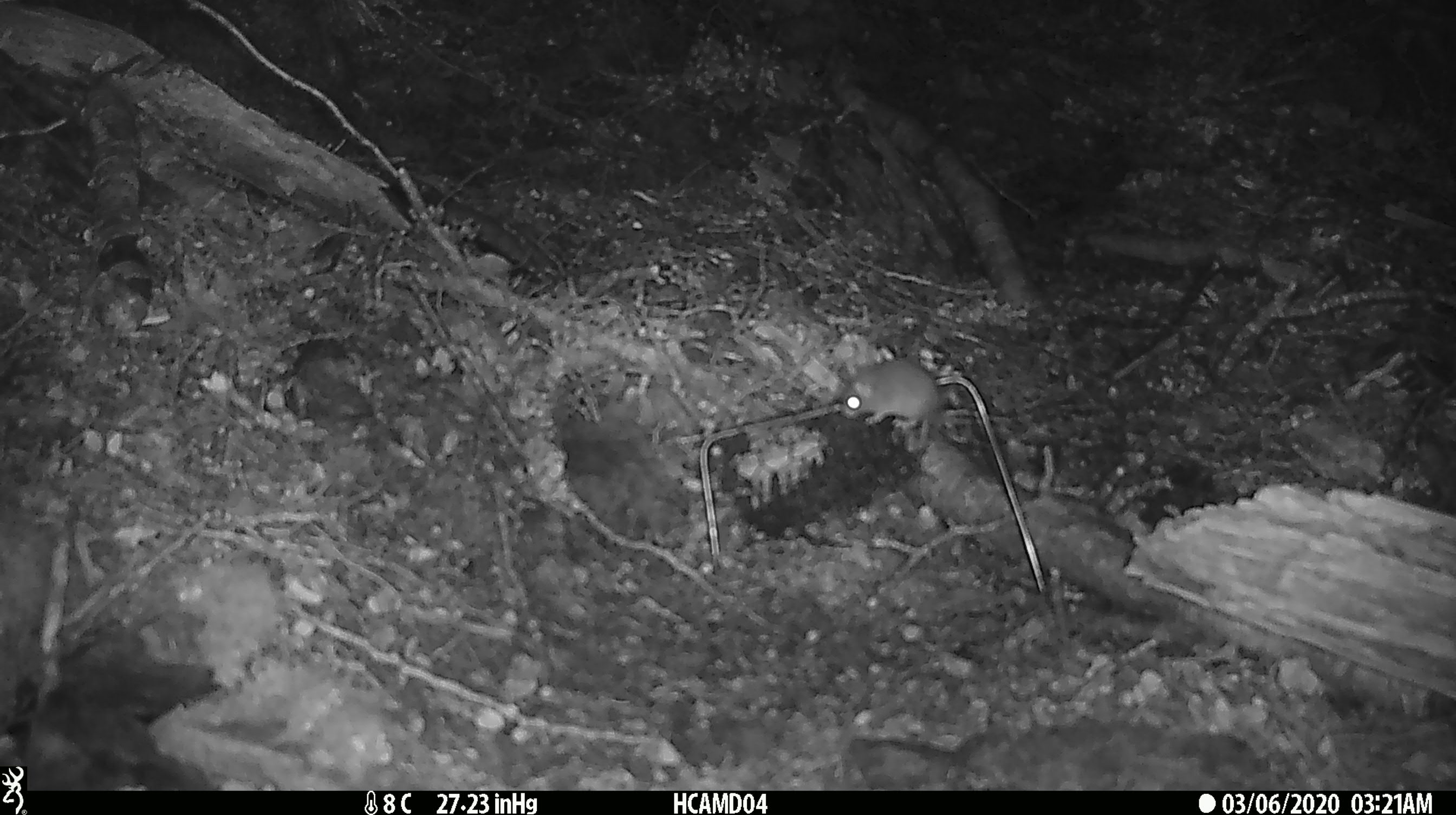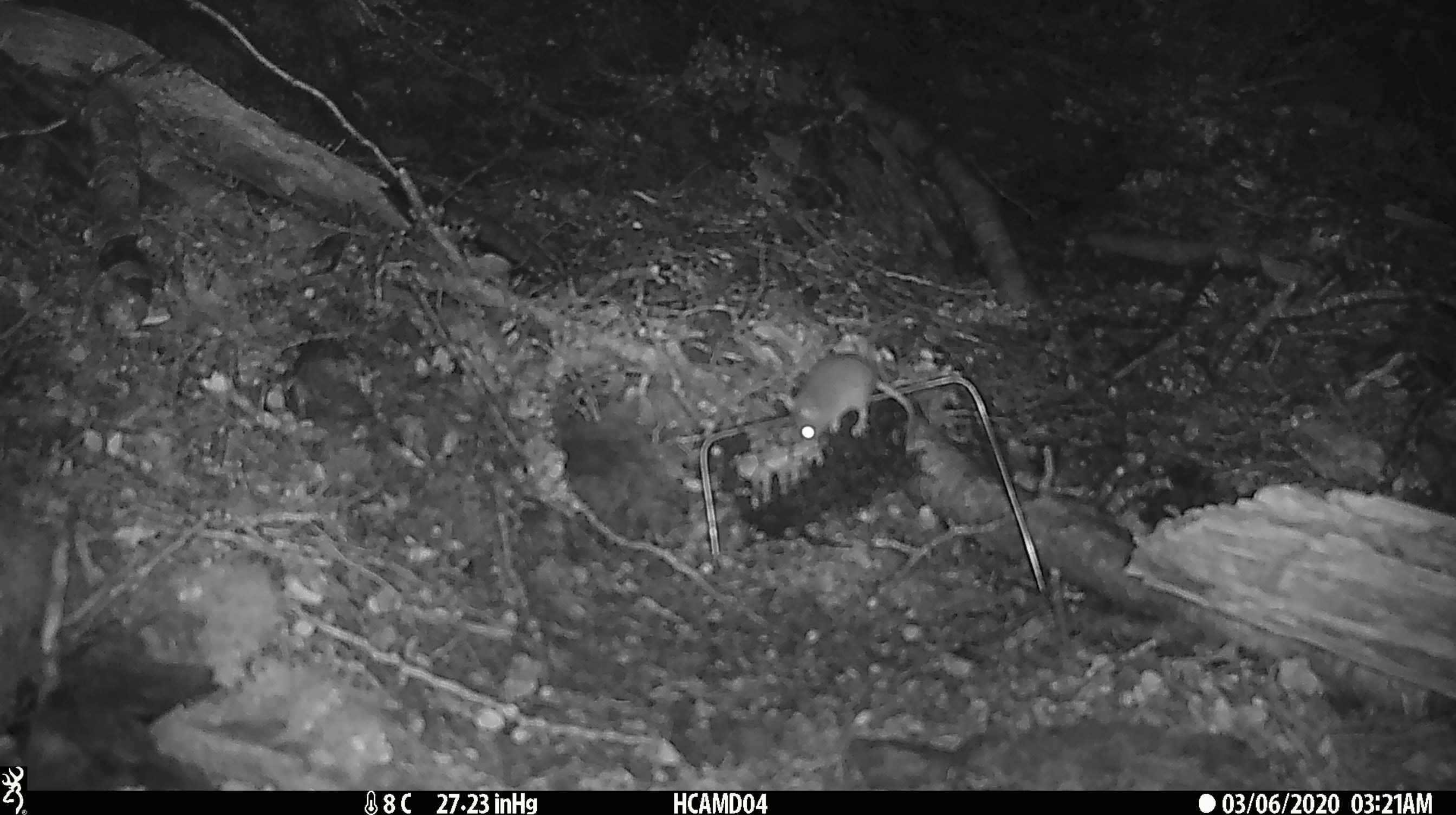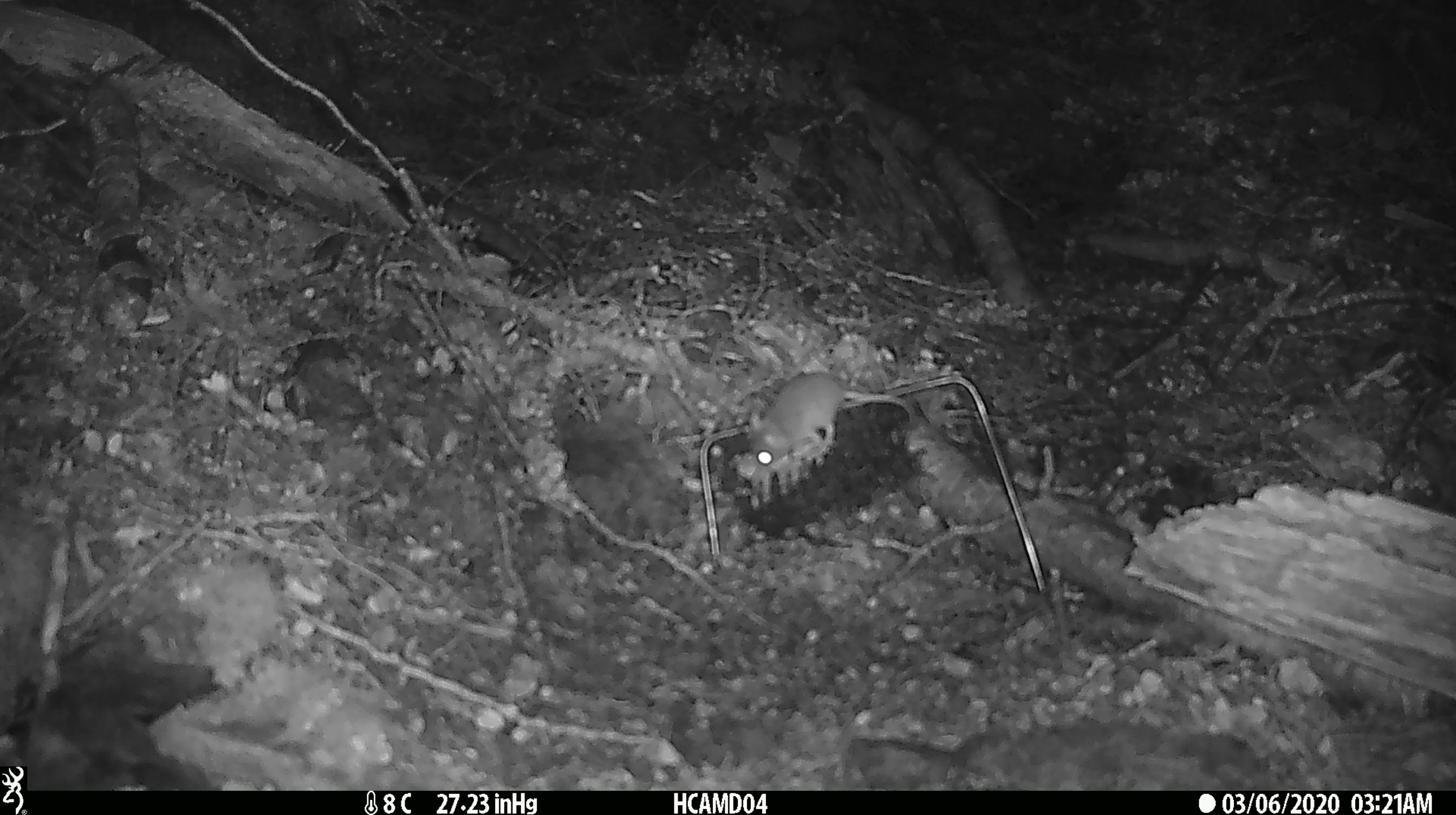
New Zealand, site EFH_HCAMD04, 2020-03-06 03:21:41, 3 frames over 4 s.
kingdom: Animalia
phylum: Chordata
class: Mammalia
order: Rodentia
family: Muridae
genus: Mus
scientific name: Mus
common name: mouse